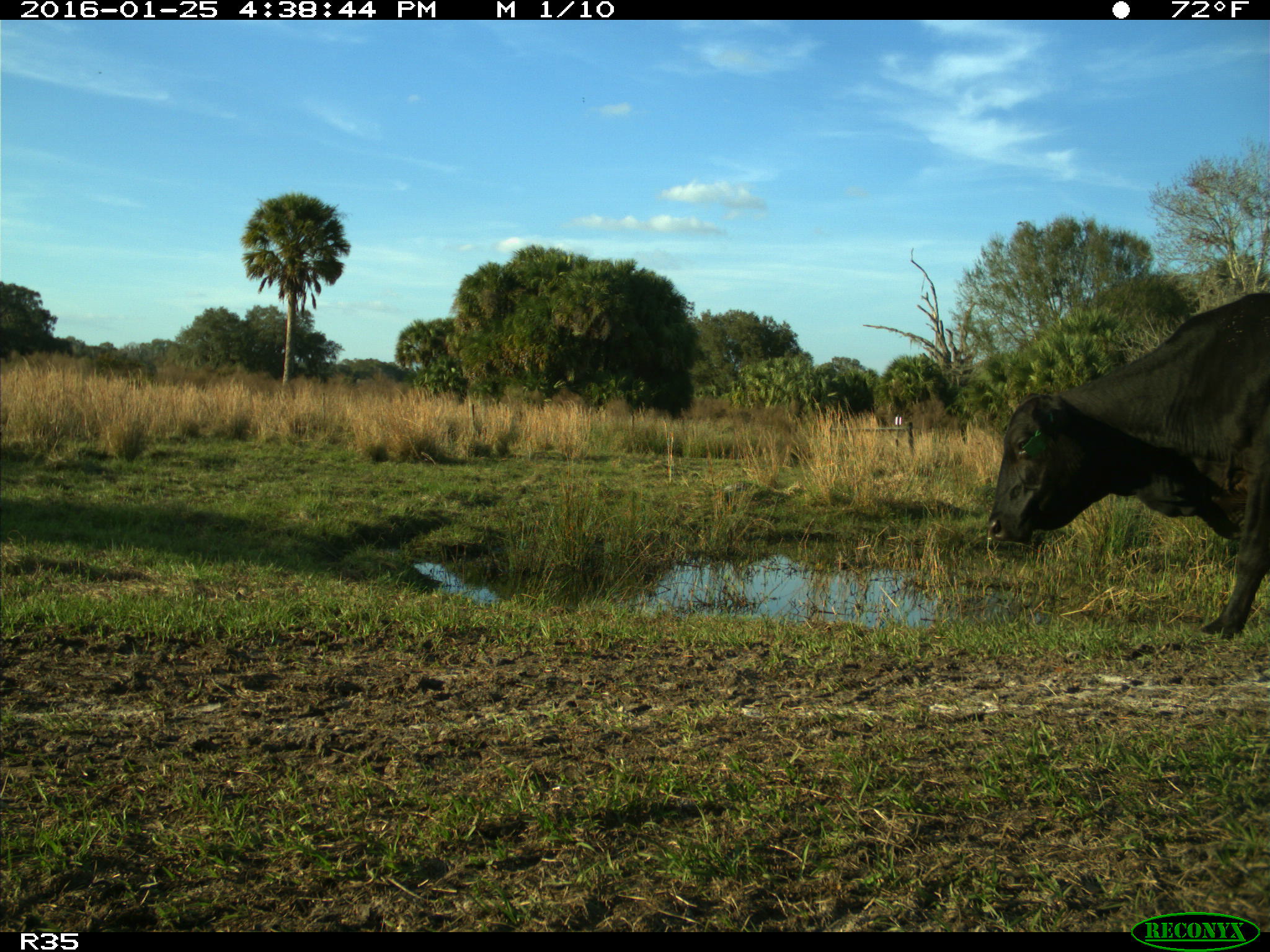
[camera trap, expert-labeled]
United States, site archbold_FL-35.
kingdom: Animalia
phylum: Chordata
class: Mammalia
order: Artiodactyla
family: Bovidae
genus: Bos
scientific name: Bos taurus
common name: domestic cow